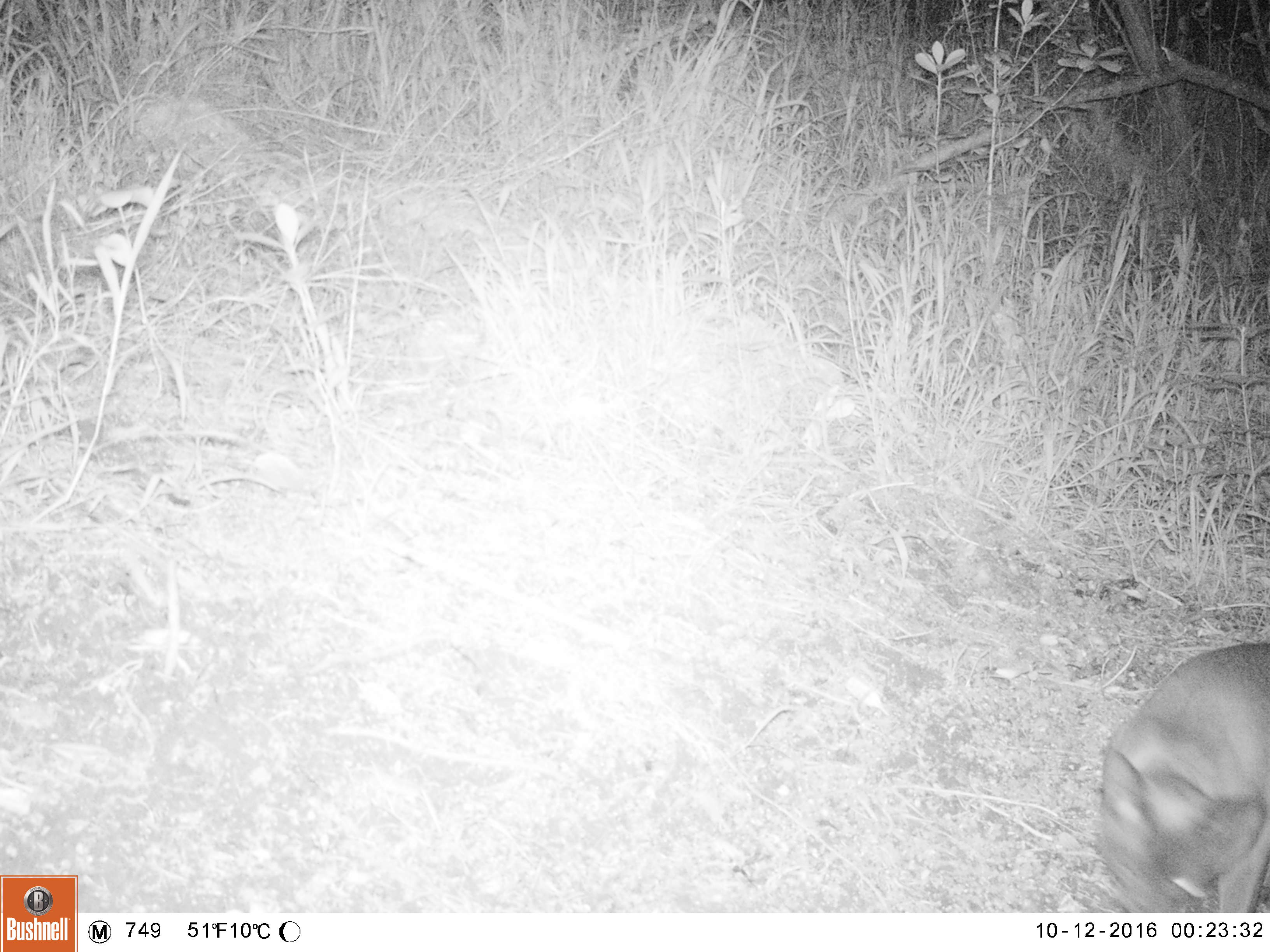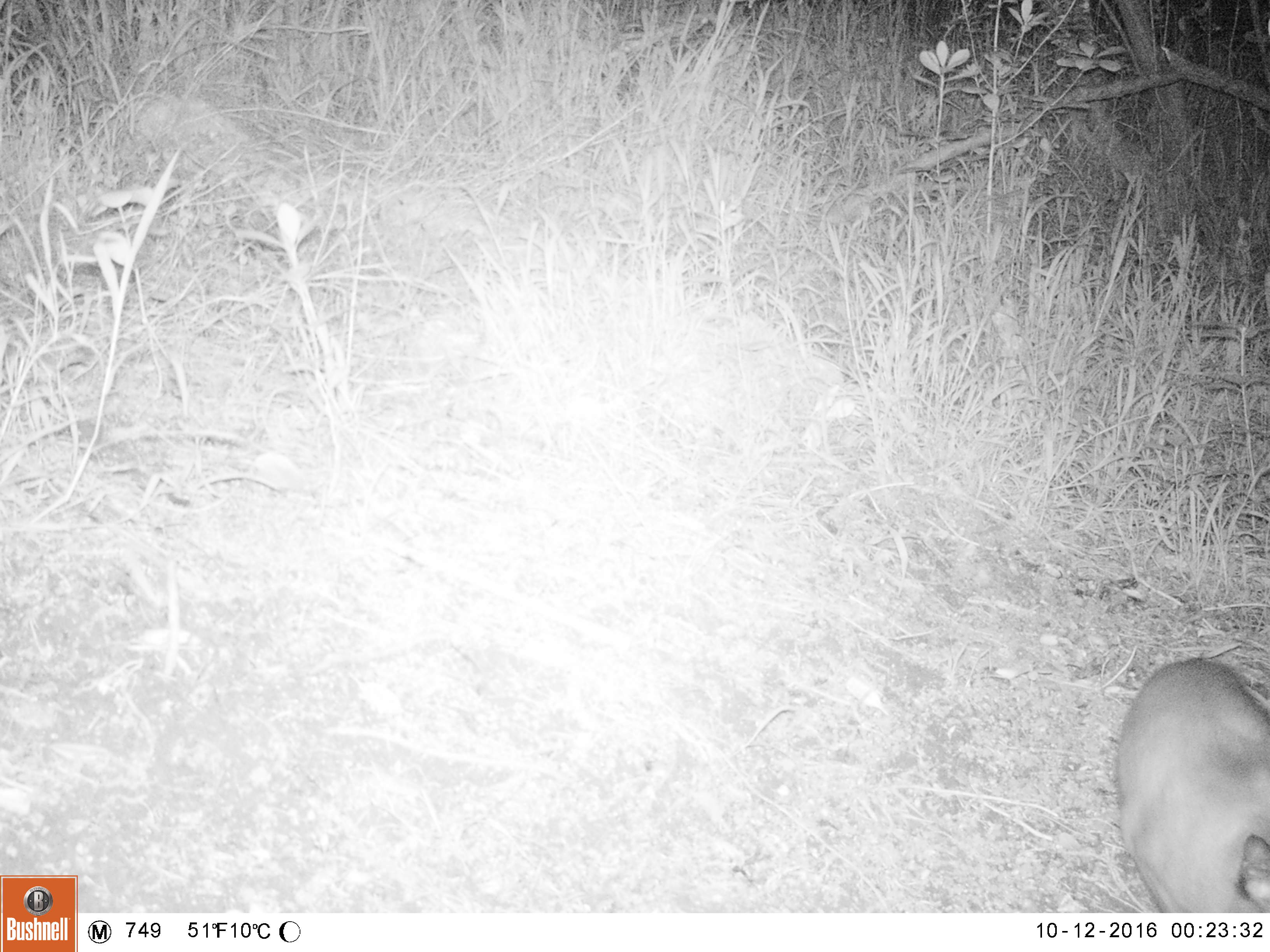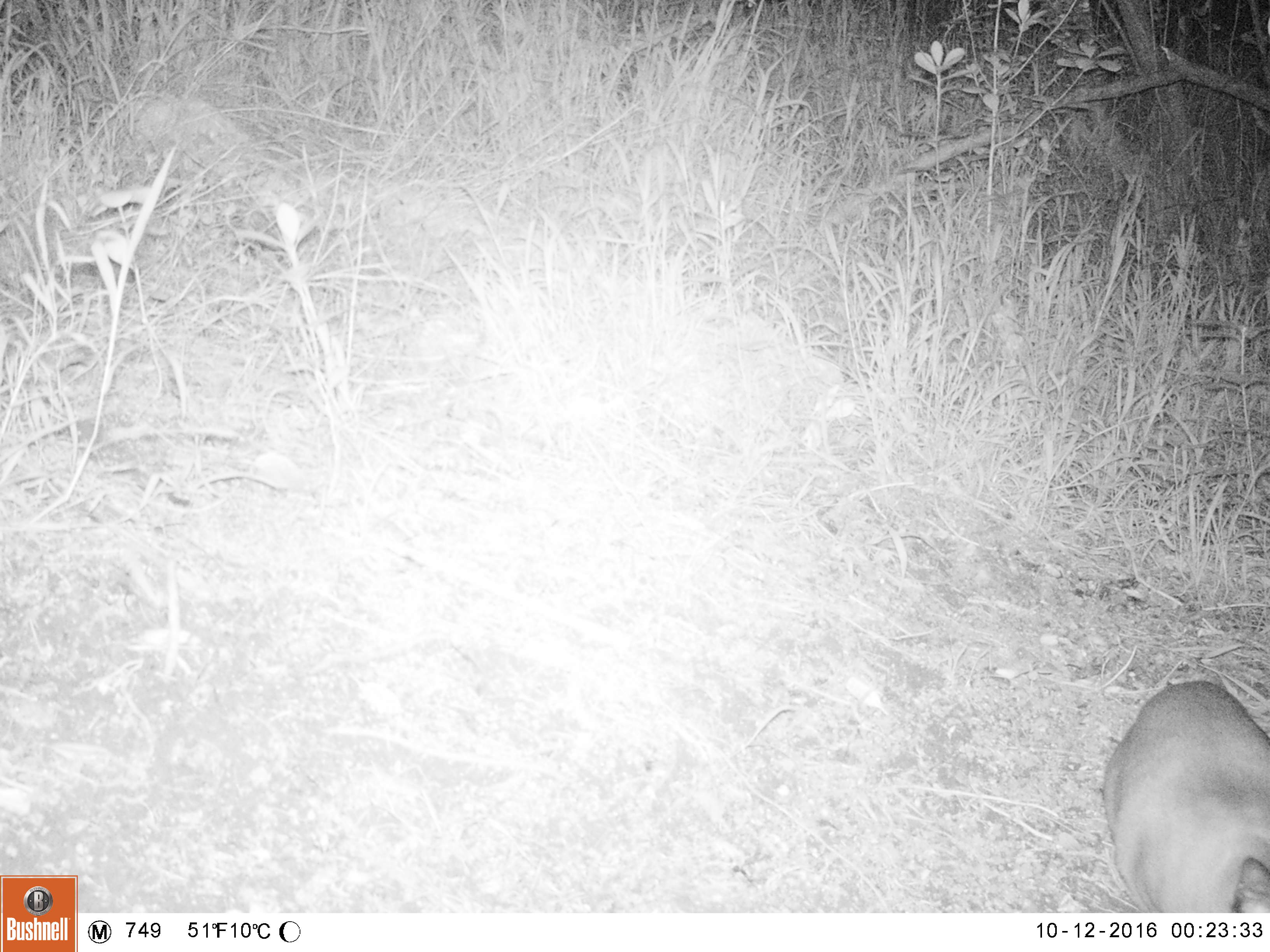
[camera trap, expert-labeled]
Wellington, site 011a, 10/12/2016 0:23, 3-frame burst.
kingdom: Animalia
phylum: Chordata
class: Mammalia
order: Carnivora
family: Felidae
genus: Felis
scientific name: Felis catus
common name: cat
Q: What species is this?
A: Cat (Felis catus).